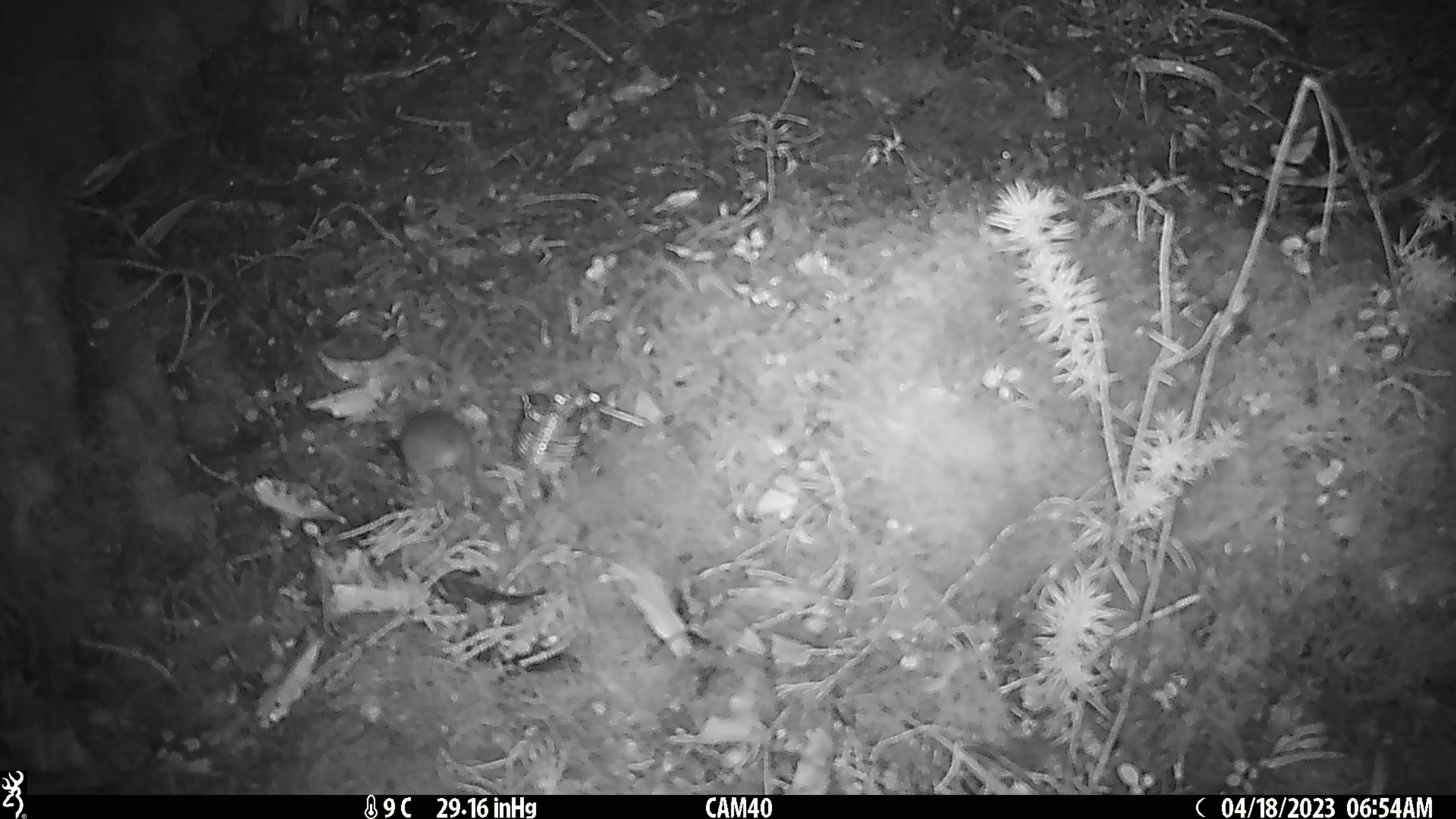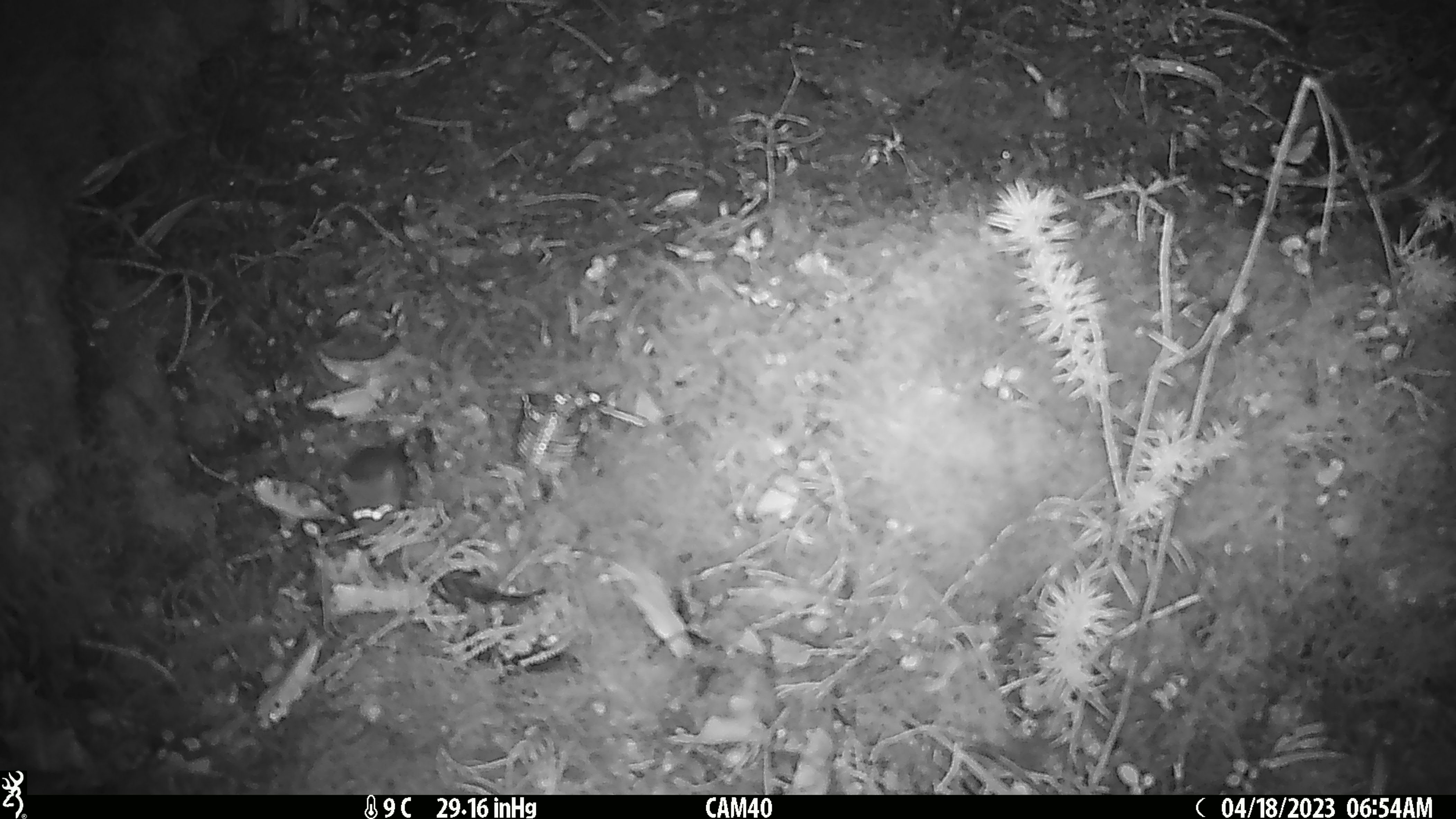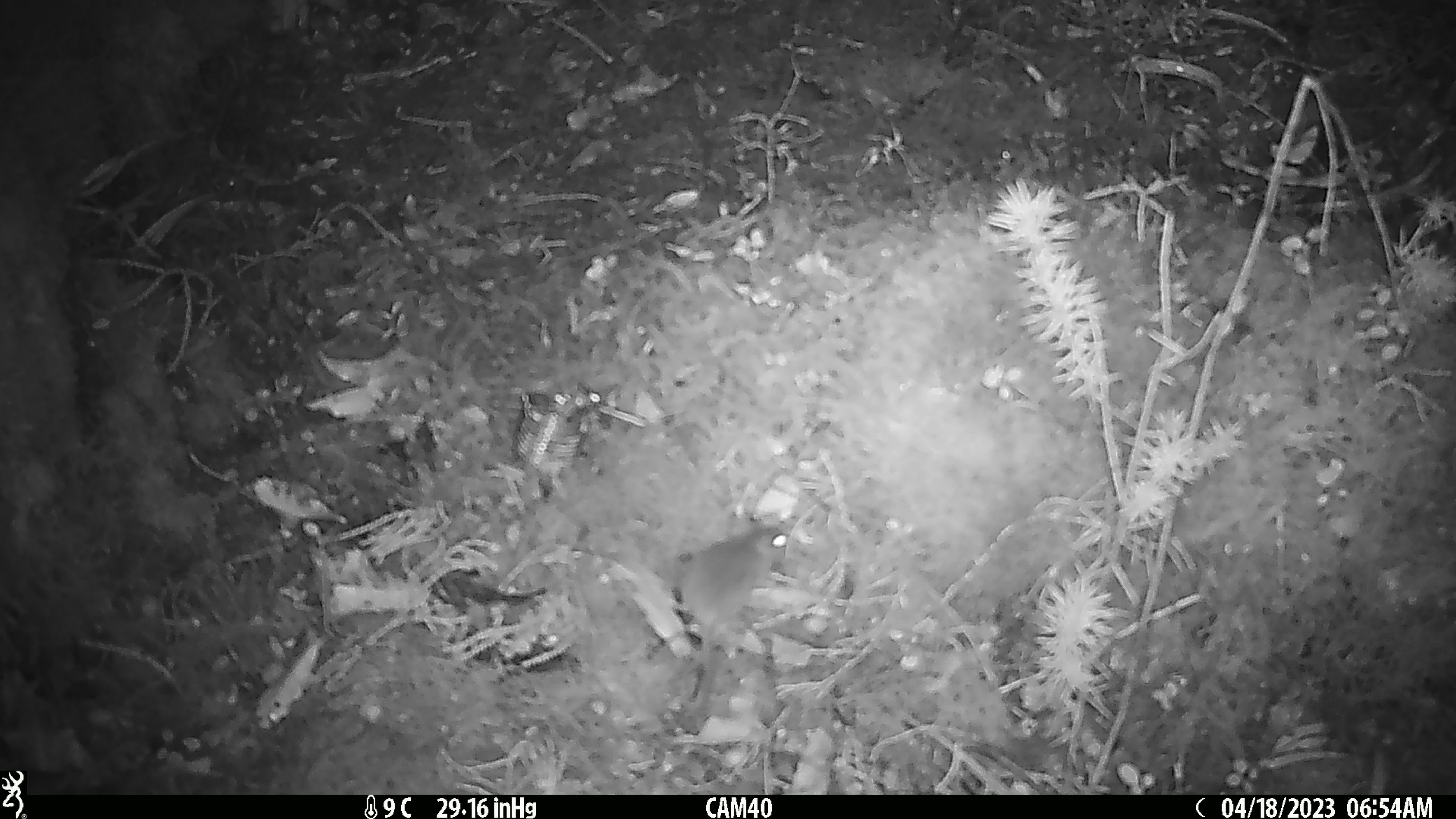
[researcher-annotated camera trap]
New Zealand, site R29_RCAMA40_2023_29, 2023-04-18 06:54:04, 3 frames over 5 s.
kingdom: Animalia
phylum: Chordata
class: Mammalia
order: Rodentia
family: Muridae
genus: Mus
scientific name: Mus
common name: mouse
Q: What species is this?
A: Mouse (Mus).